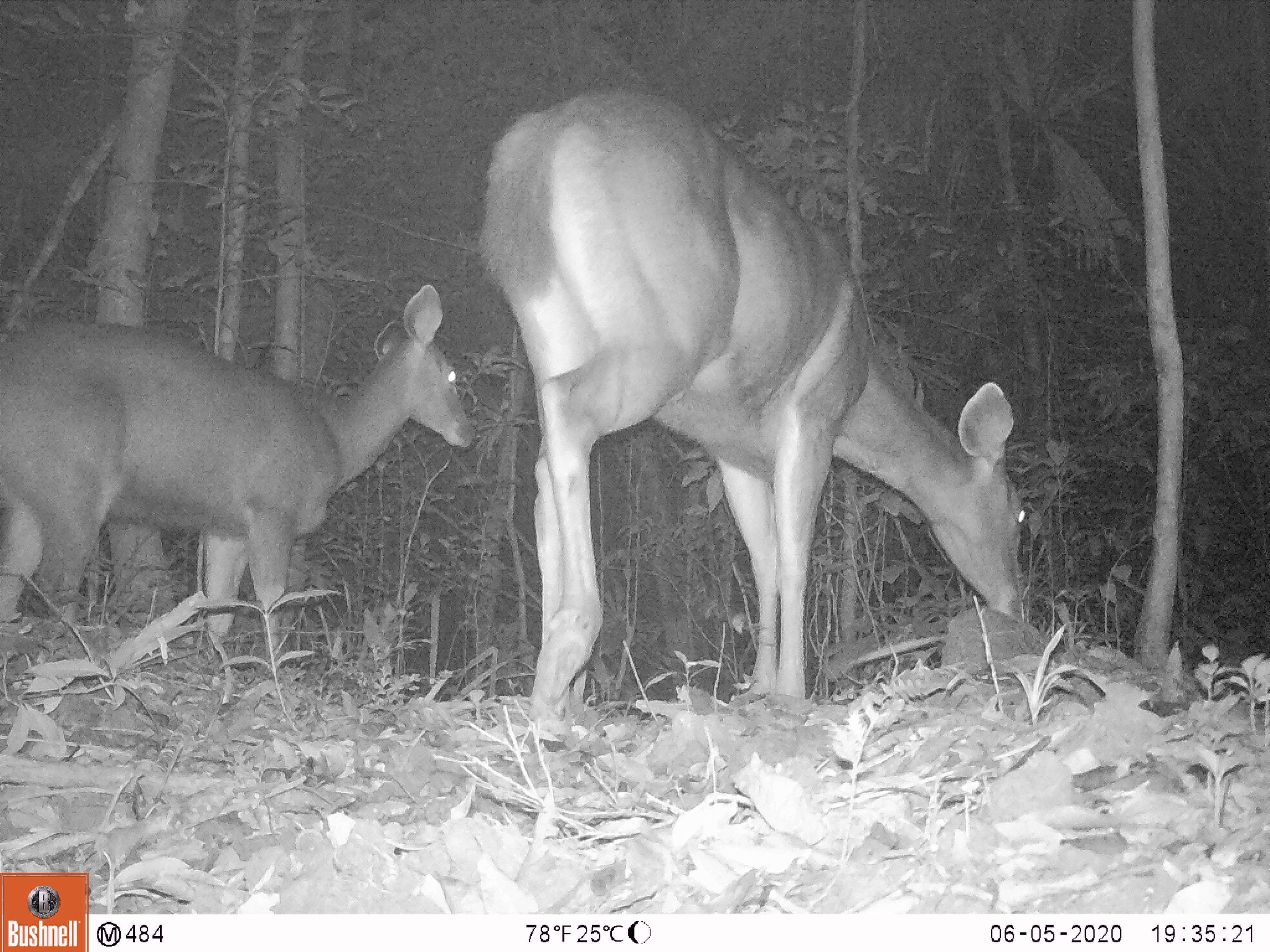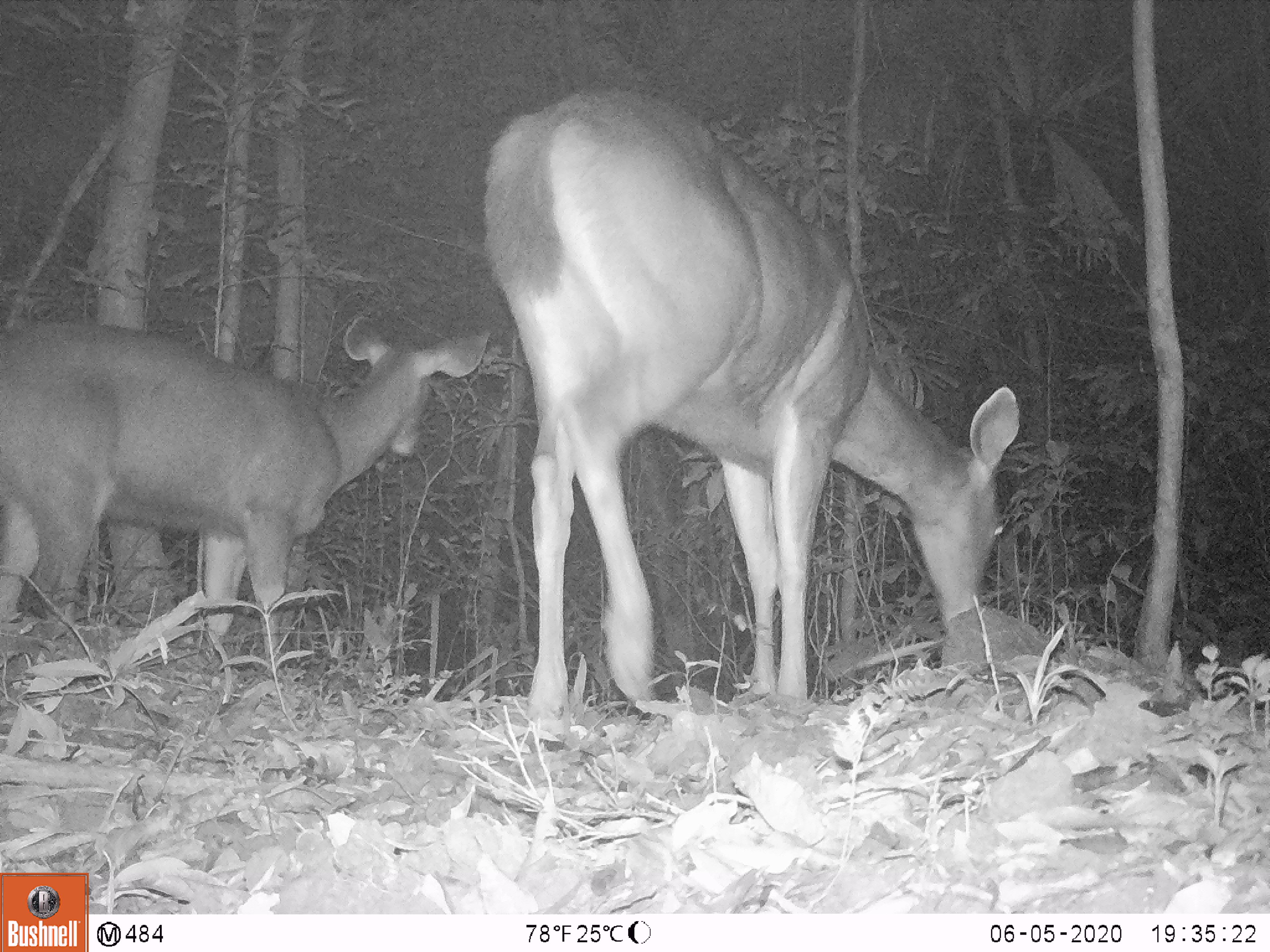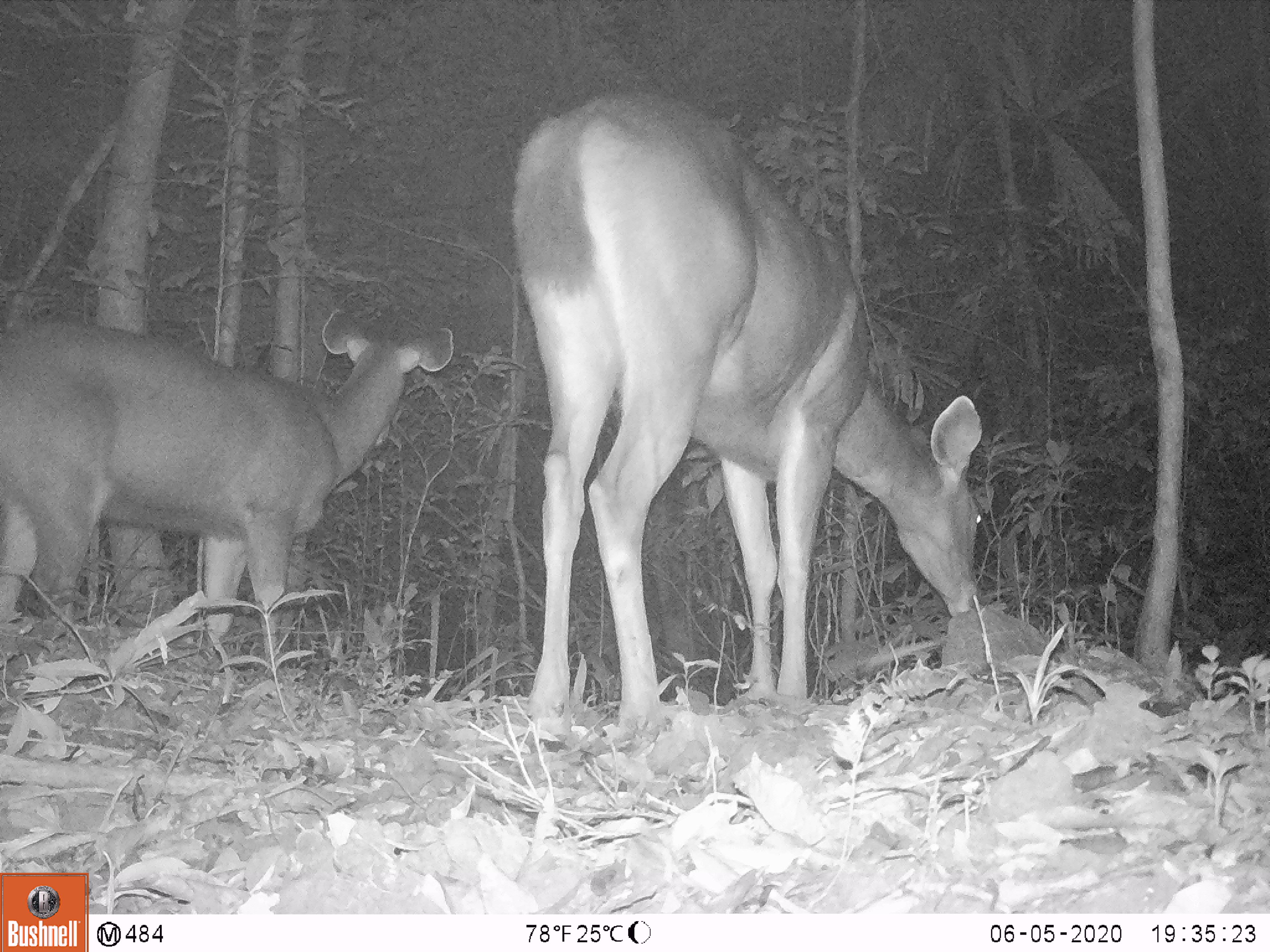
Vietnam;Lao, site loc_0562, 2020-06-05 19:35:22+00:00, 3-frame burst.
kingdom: Animalia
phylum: Chordata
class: Mammalia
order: Artiodactyla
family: Cervidae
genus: Rusa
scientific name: Rusa unicolor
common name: sambar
Sambar (Rusa unicolor). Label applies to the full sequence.